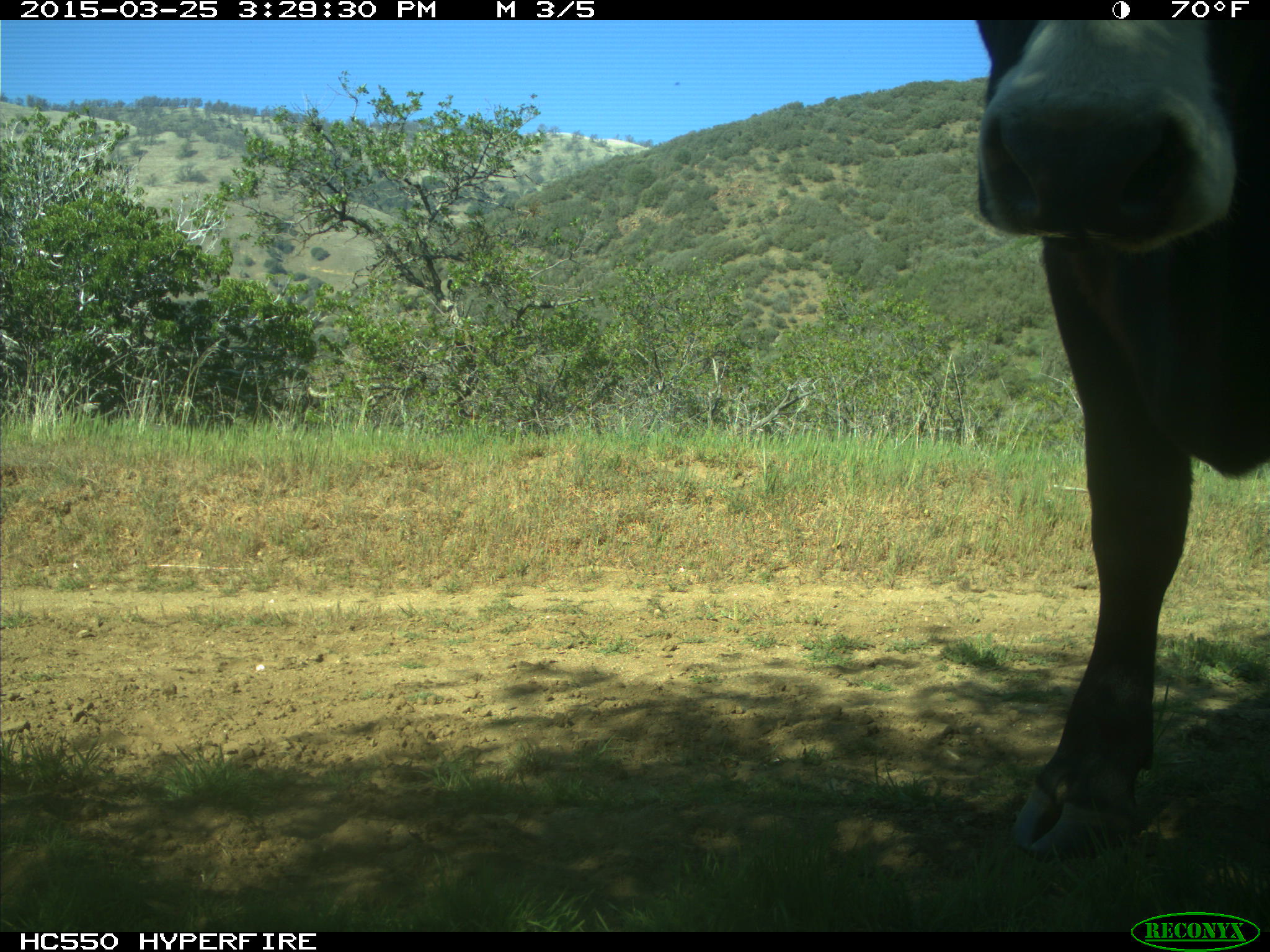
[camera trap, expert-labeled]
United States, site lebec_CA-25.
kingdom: Animalia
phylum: Chordata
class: Mammalia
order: Artiodactyla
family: Bovidae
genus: Bos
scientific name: Bos taurus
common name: domestic cow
Bos taurus (domestic cow).